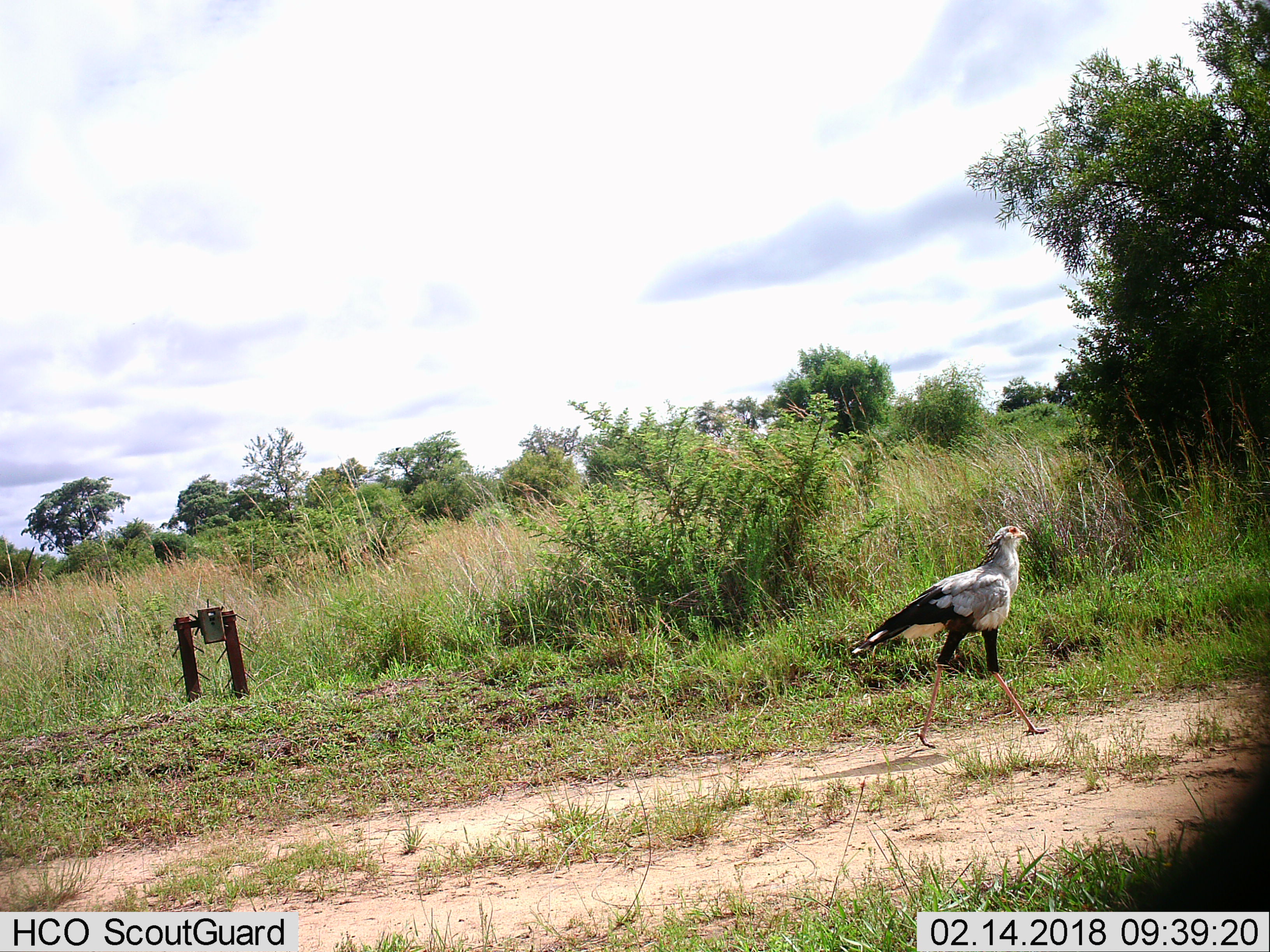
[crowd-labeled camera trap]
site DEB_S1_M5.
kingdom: Animalia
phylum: Chordata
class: Aves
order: Accipitriformes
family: Sagittariidae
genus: Sagittarius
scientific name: Sagittarius serpentarius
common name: secretarybird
Secretarybird (Sagittarius serpentarius), count 1. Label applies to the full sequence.